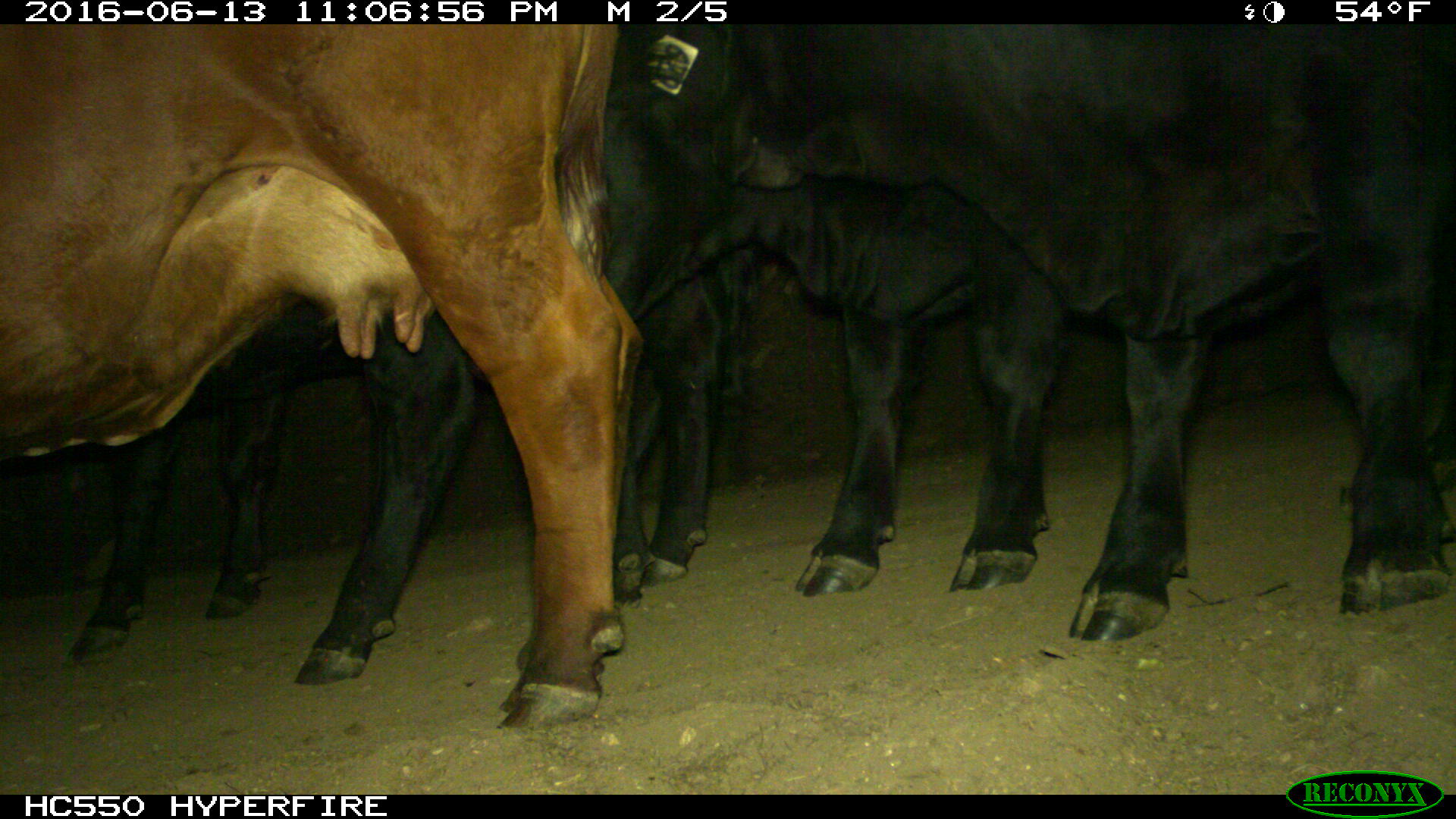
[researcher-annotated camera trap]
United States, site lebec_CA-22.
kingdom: Animalia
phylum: Chordata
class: Mammalia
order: Artiodactyla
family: Bovidae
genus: Bos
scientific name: Bos taurus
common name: domestic cow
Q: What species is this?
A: Bos taurus (domestic cow).